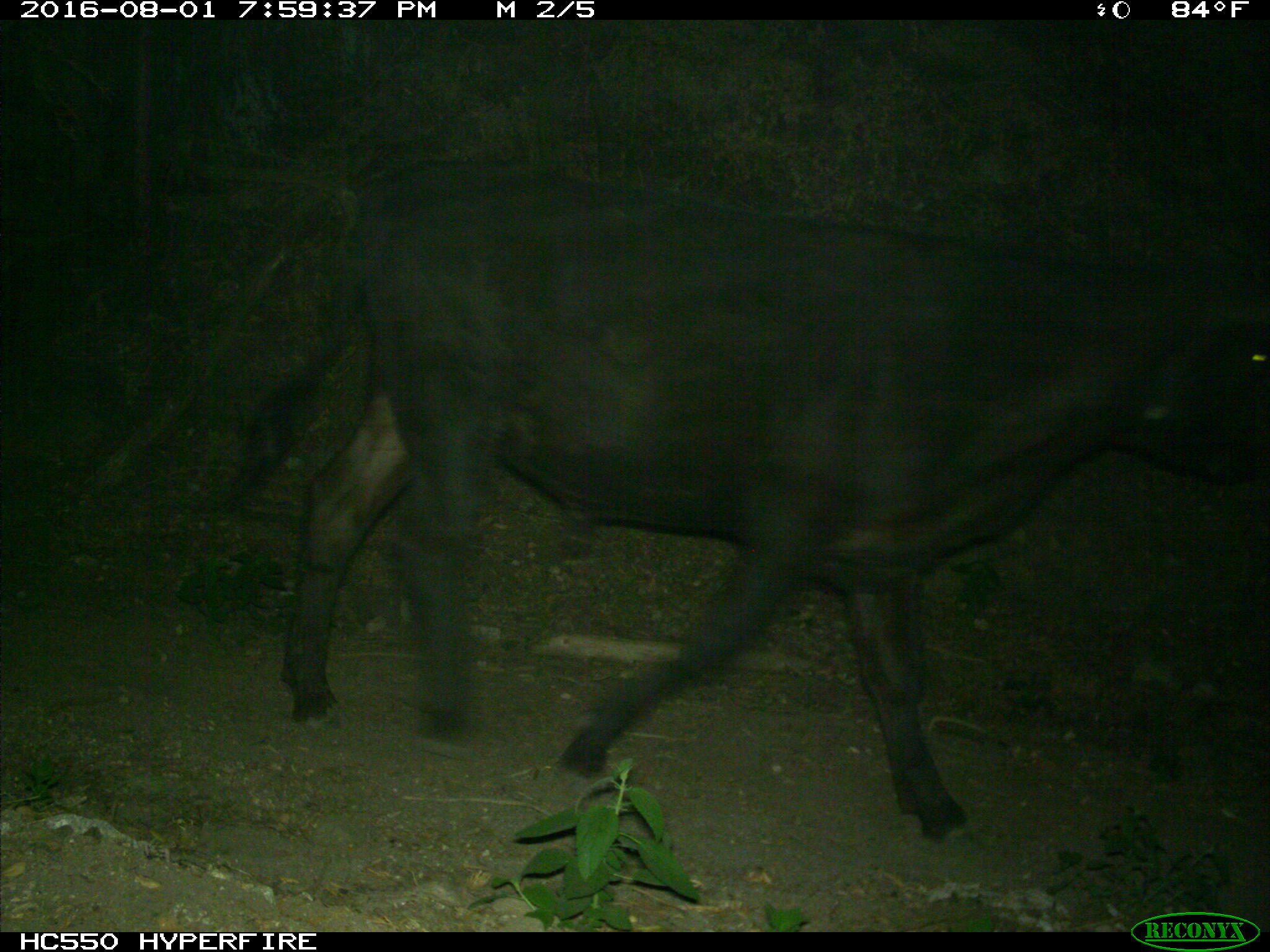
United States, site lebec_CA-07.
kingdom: Animalia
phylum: Chordata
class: Mammalia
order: Artiodactyla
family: Bovidae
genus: Bos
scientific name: Bos taurus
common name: domestic cow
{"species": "Bos taurus (domestic cow)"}